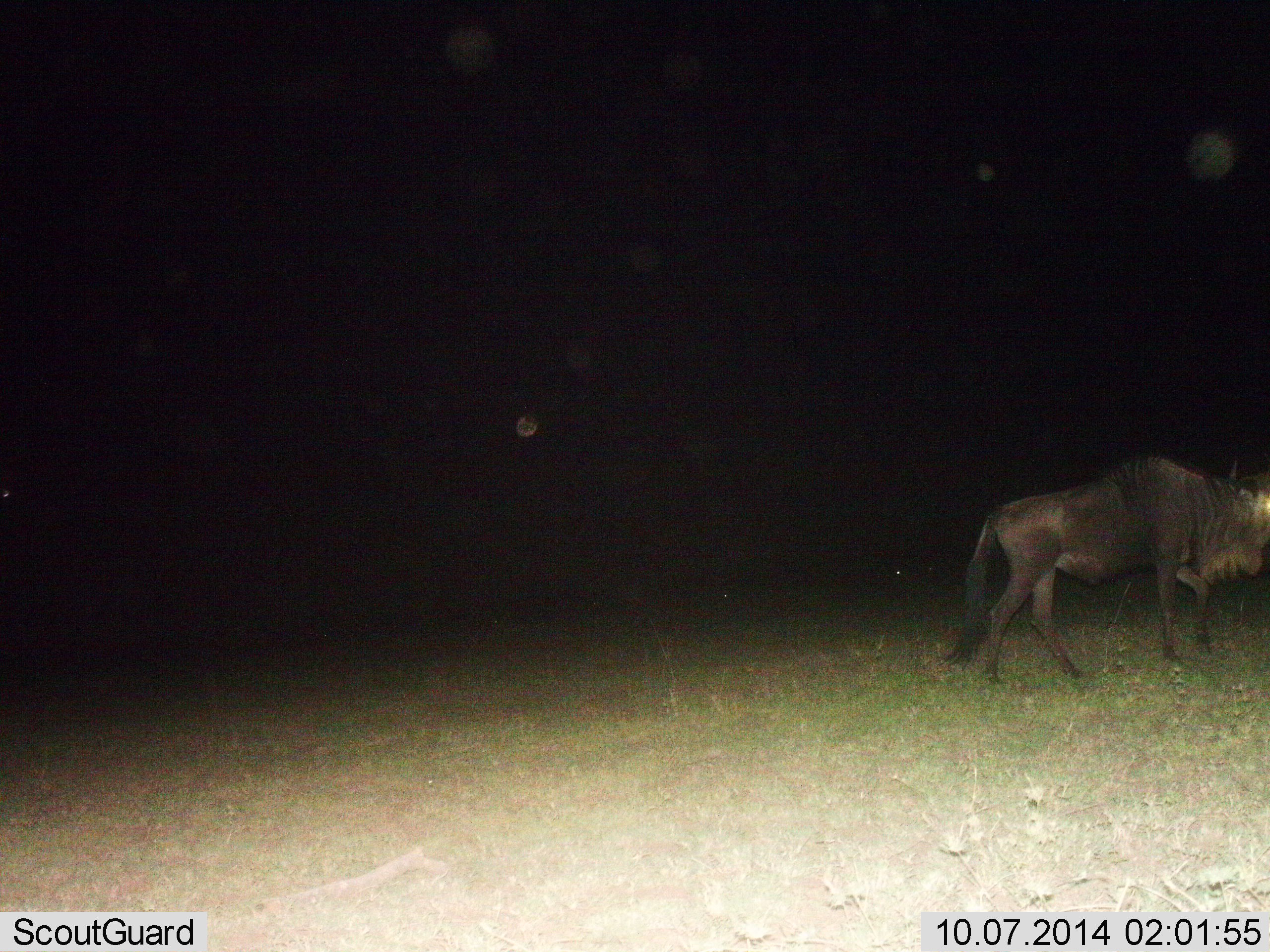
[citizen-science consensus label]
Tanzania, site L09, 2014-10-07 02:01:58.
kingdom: Animalia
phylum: Chordata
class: Mammalia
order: Artiodactyla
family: Bovidae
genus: Connochaetes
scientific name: Connochaetes taurinus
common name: blue wildebeest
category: wildebeest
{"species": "wildebeest (blue wildebeest) (Connochaetes taurinus)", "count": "1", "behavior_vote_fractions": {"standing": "10%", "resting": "0%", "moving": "90%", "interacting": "0%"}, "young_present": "0%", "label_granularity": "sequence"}